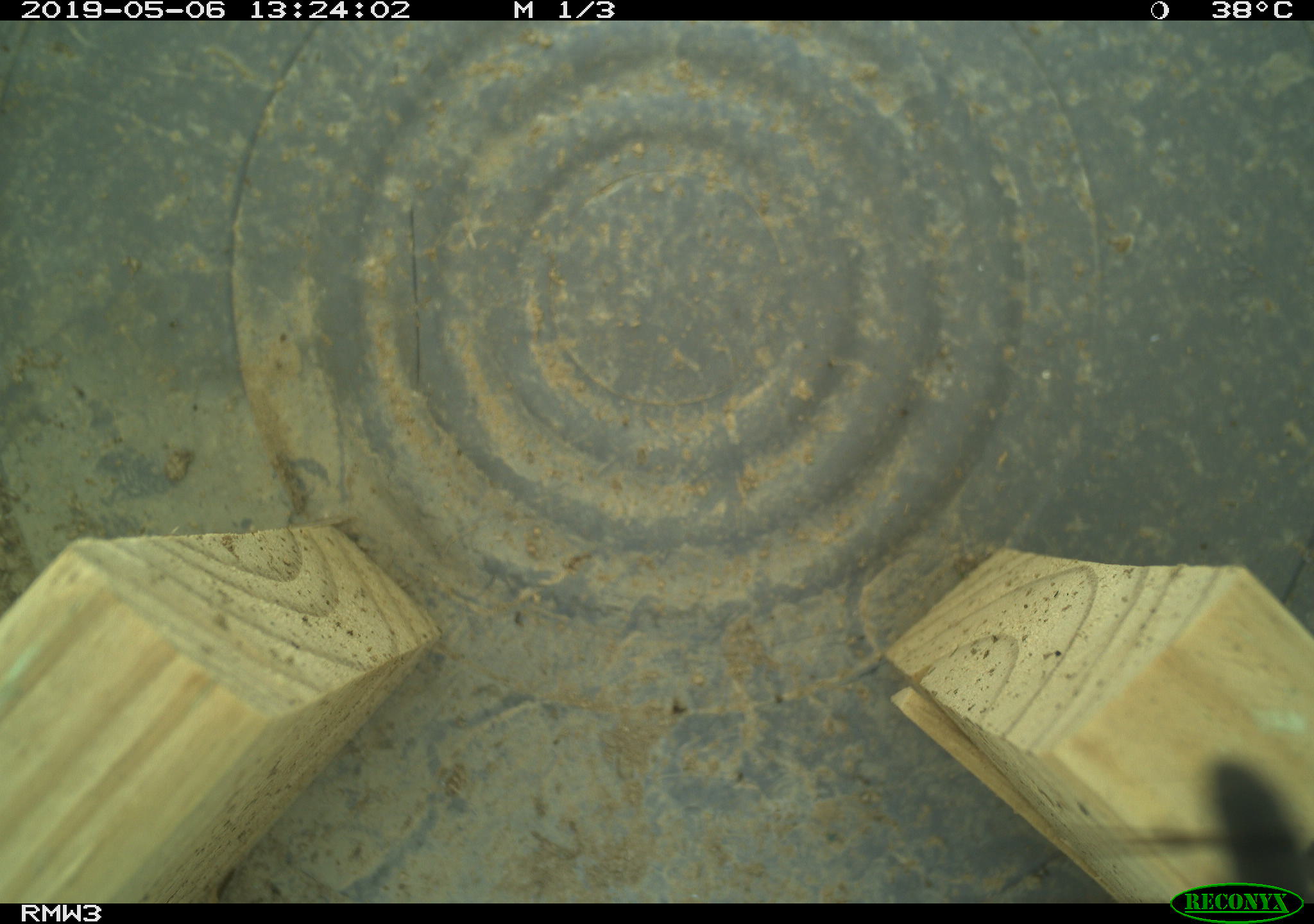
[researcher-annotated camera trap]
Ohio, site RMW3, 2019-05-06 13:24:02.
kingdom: Animalia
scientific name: Animalia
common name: animal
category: invertebrate